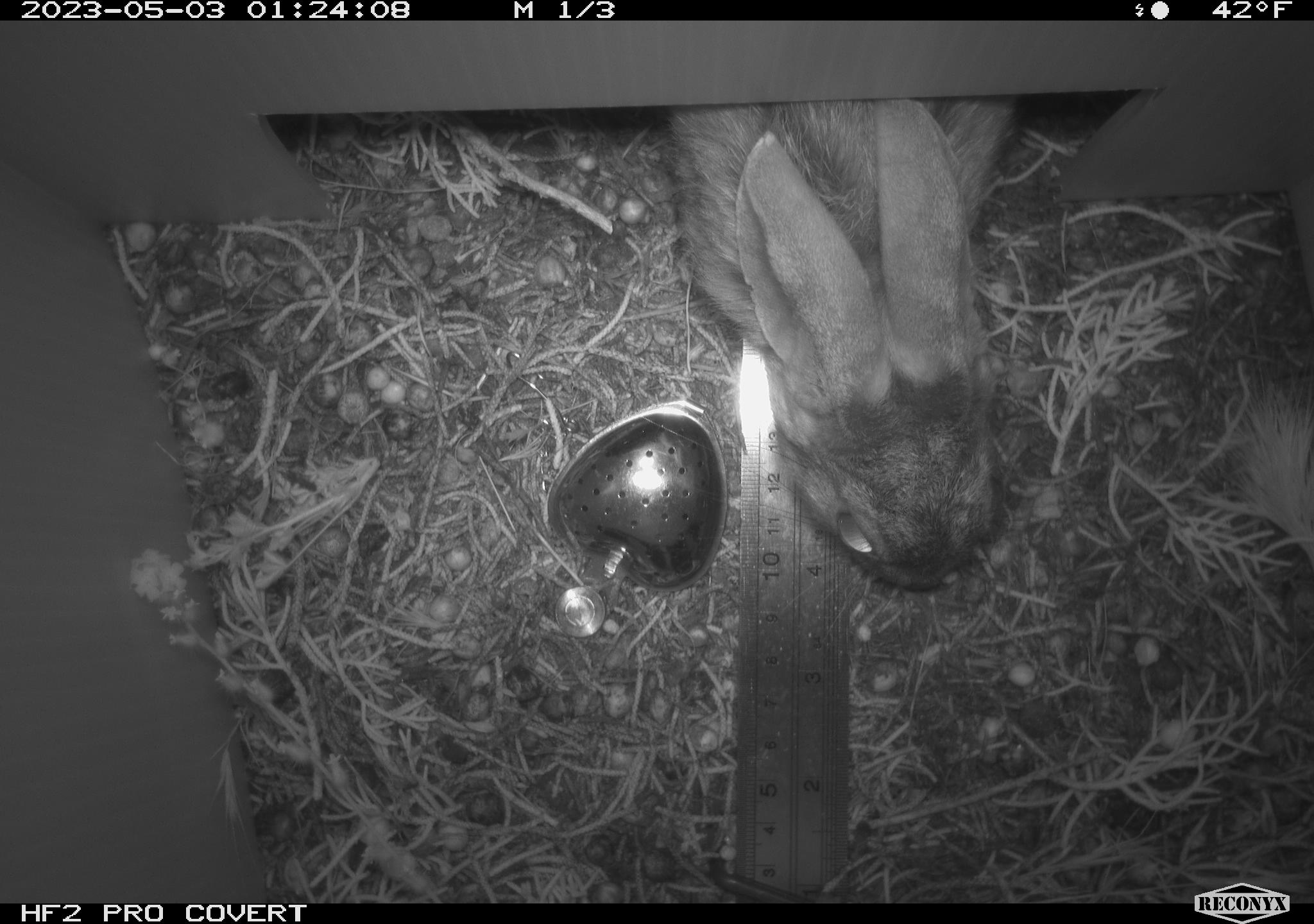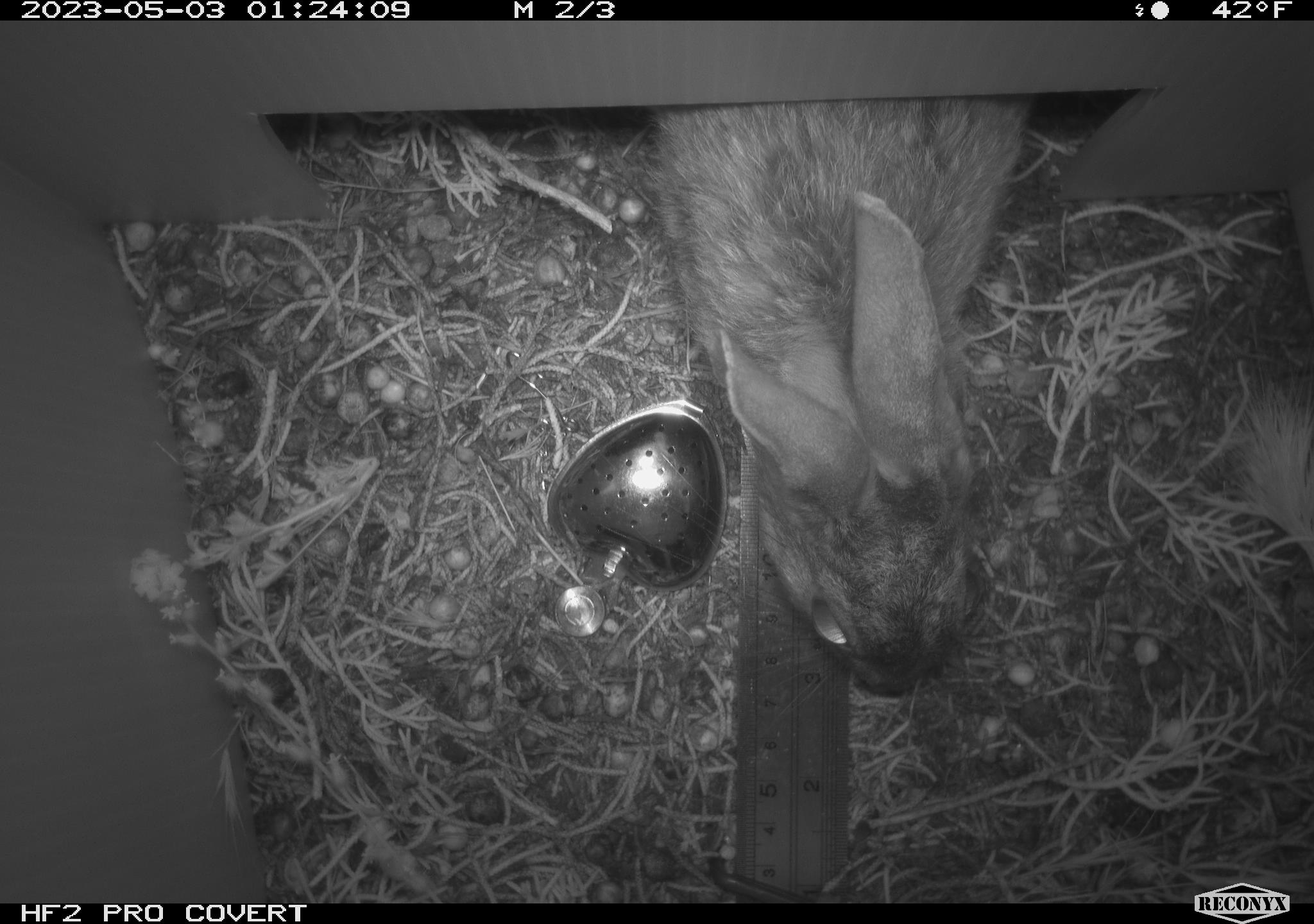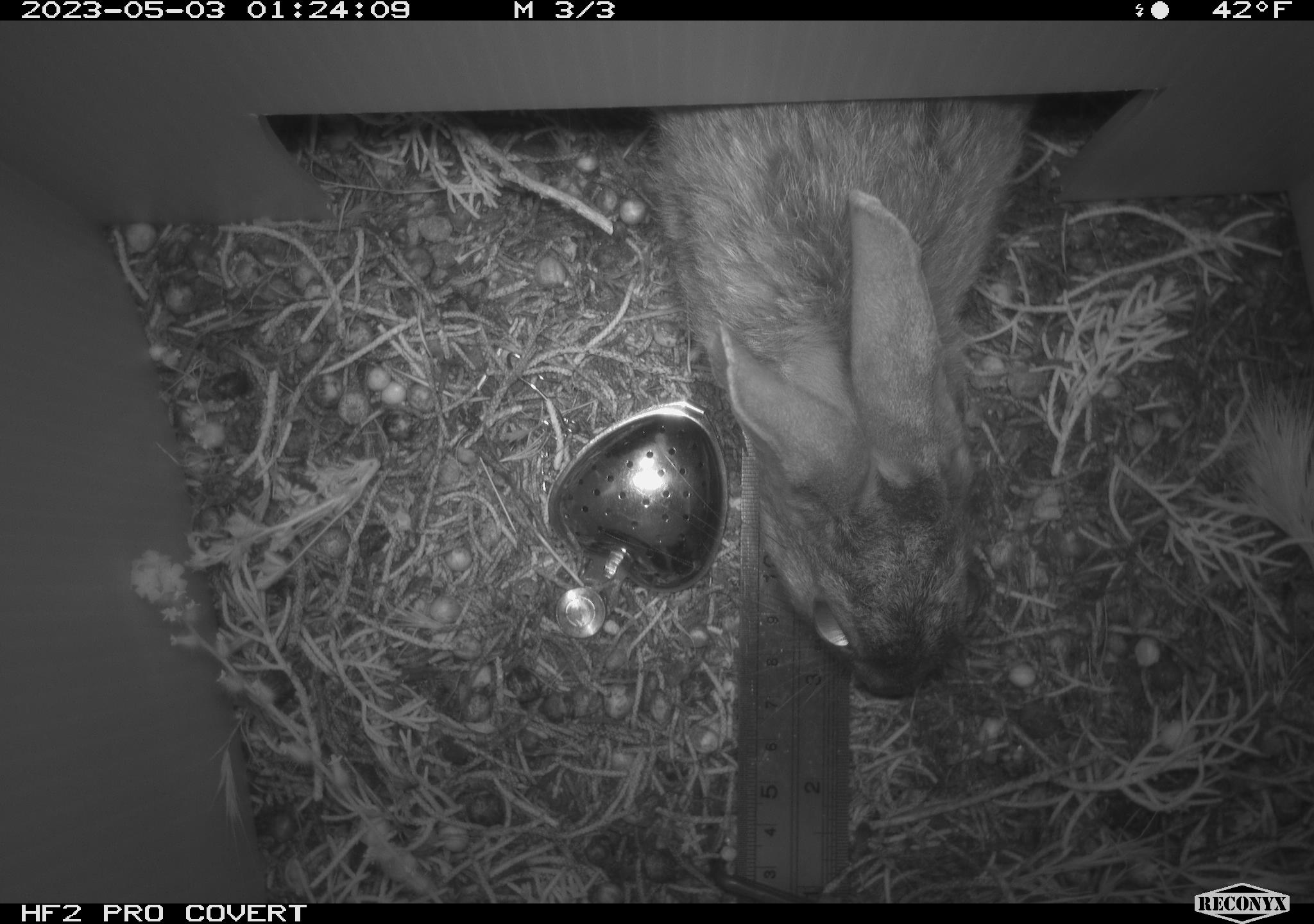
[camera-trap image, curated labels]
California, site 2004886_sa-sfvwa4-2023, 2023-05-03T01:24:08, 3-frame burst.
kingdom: Animalia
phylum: Chordata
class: Mammalia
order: Lagomorpha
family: Leporidae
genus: Sylvilagus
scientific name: Sylvilagus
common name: cottontail rabbits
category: sylvilagus species